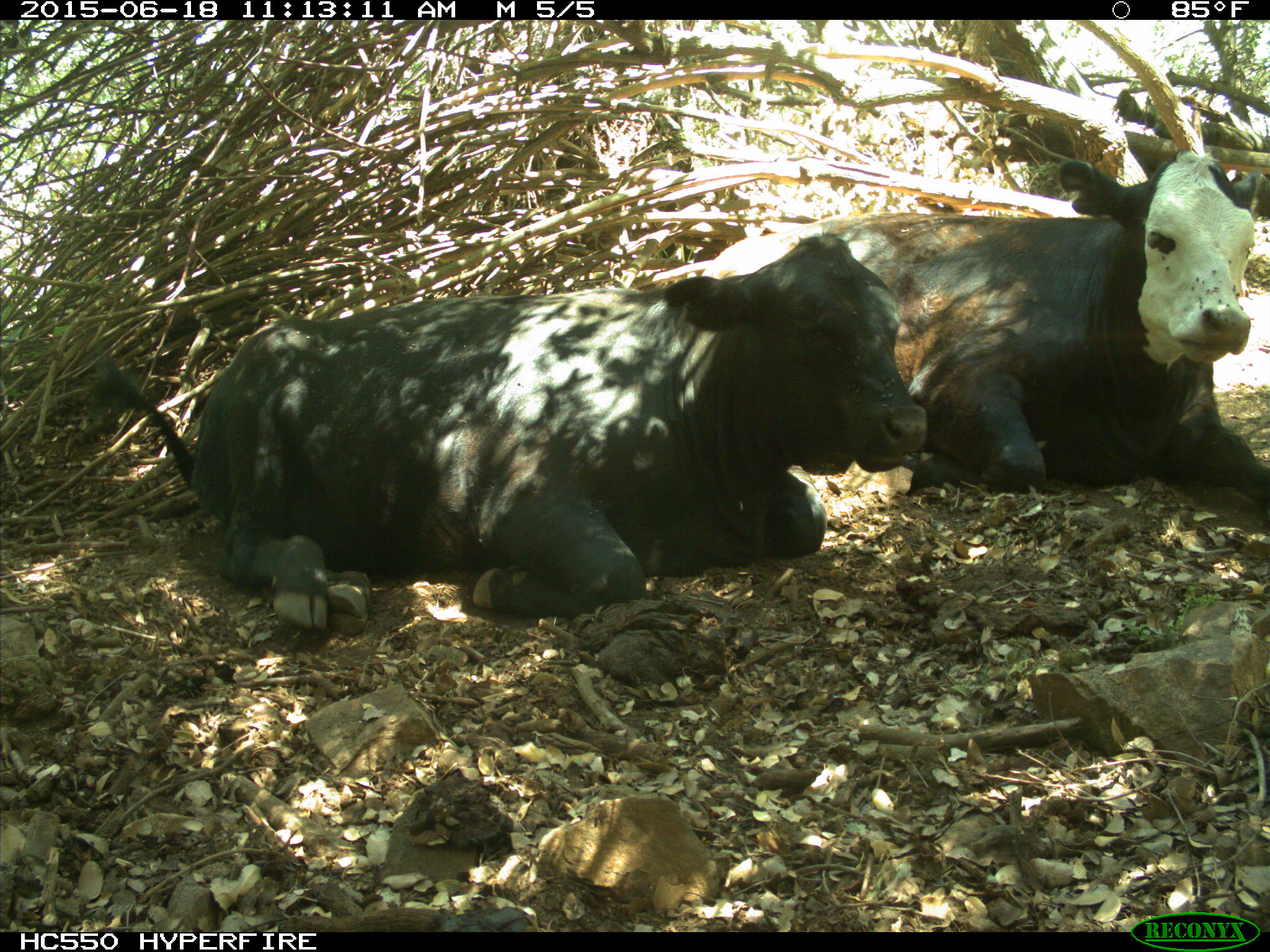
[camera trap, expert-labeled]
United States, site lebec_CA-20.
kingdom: Animalia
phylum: Chordata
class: Mammalia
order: Artiodactyla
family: Bovidae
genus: Bos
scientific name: Bos taurus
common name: domestic cow